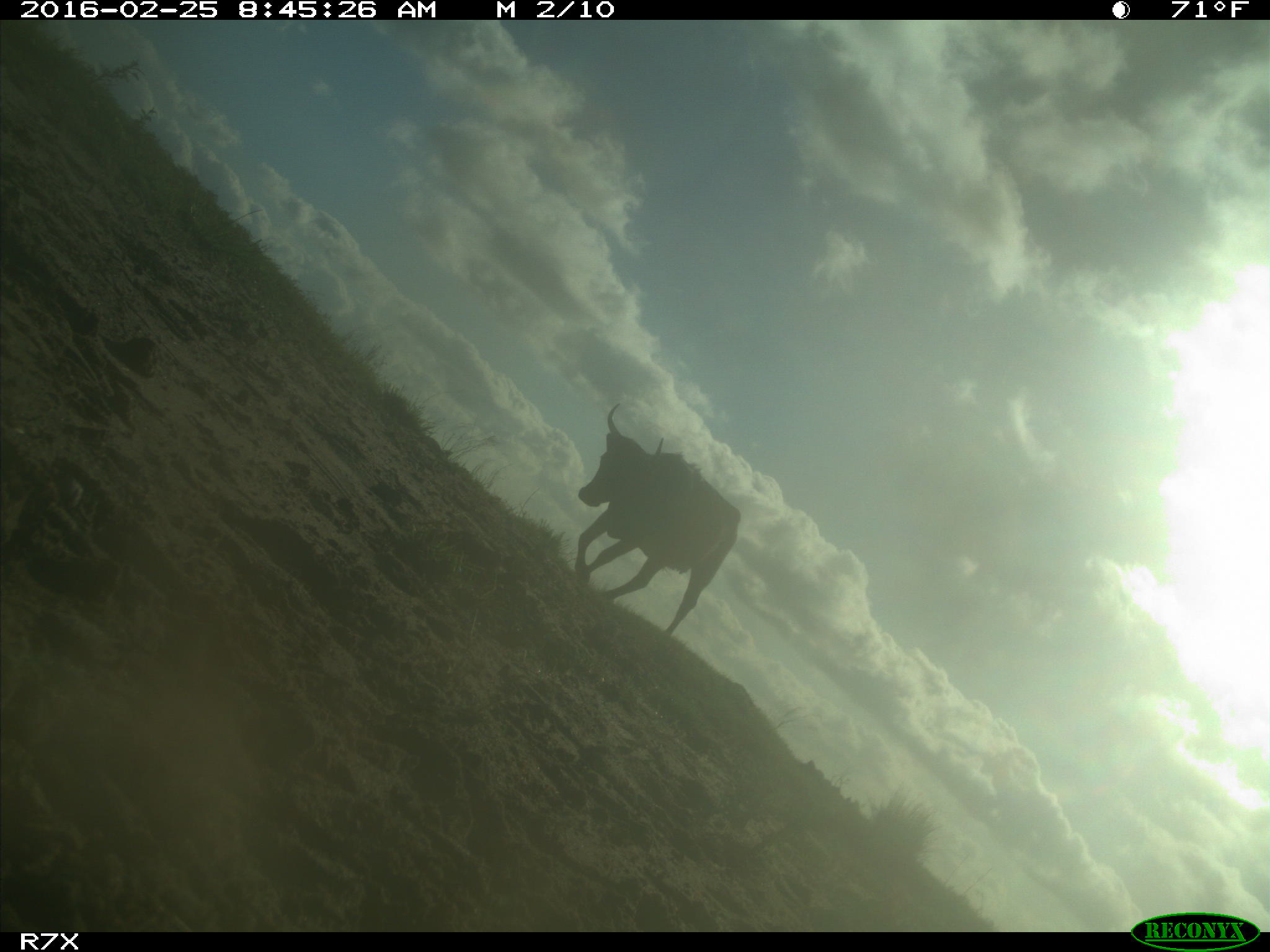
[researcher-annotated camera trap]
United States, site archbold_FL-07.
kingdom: Animalia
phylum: Chordata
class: Mammalia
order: Artiodactyla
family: Bovidae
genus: Bos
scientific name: Bos taurus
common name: domestic cow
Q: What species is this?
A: Bos taurus (domestic cow).